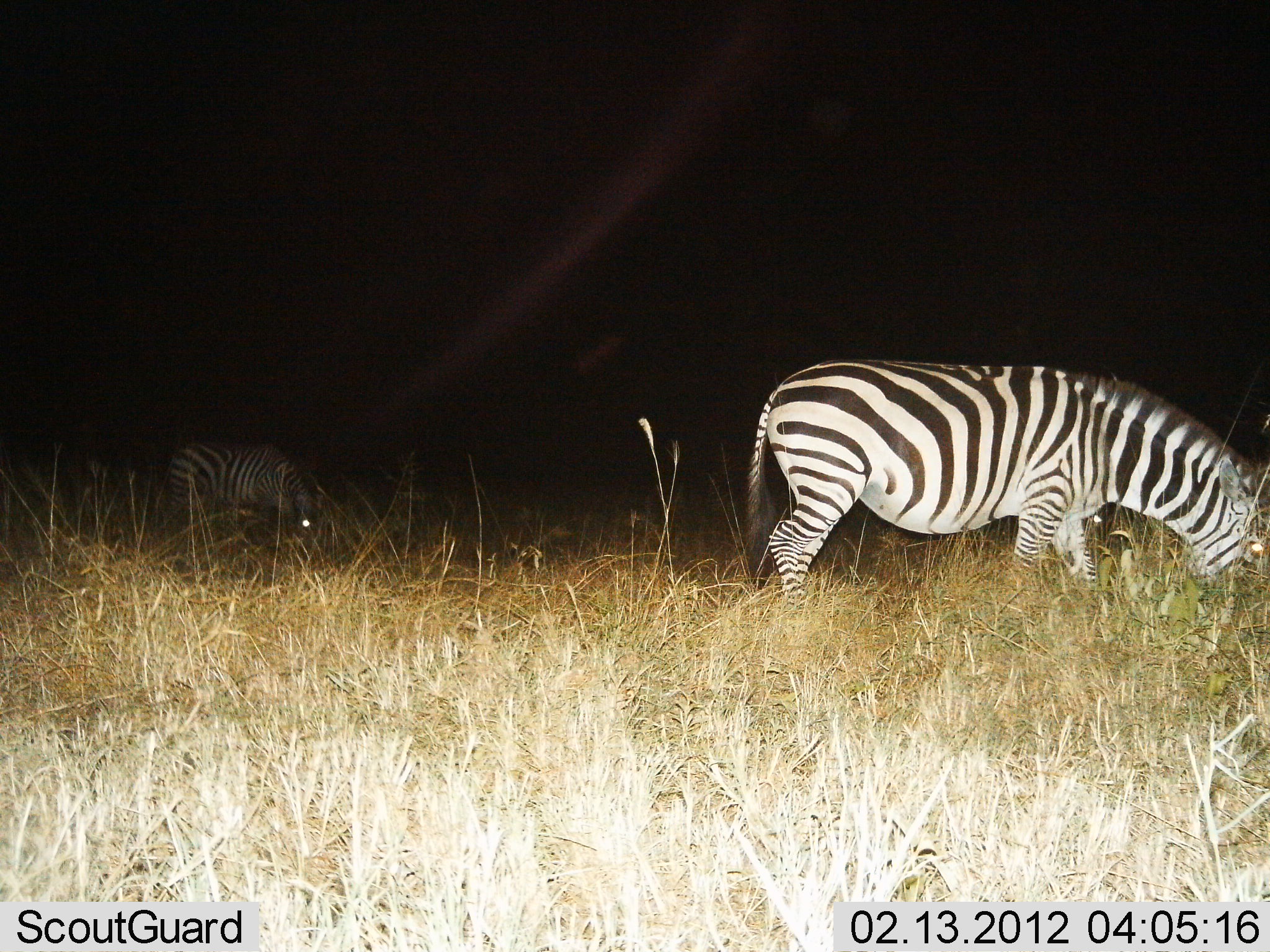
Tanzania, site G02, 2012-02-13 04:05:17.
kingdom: Animalia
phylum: Chordata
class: Mammalia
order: Perissodactyla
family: Equidae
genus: Equus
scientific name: Equus quagga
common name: plains zebra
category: zebra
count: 2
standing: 30%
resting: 0%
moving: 0%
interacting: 0%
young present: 0%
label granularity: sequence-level